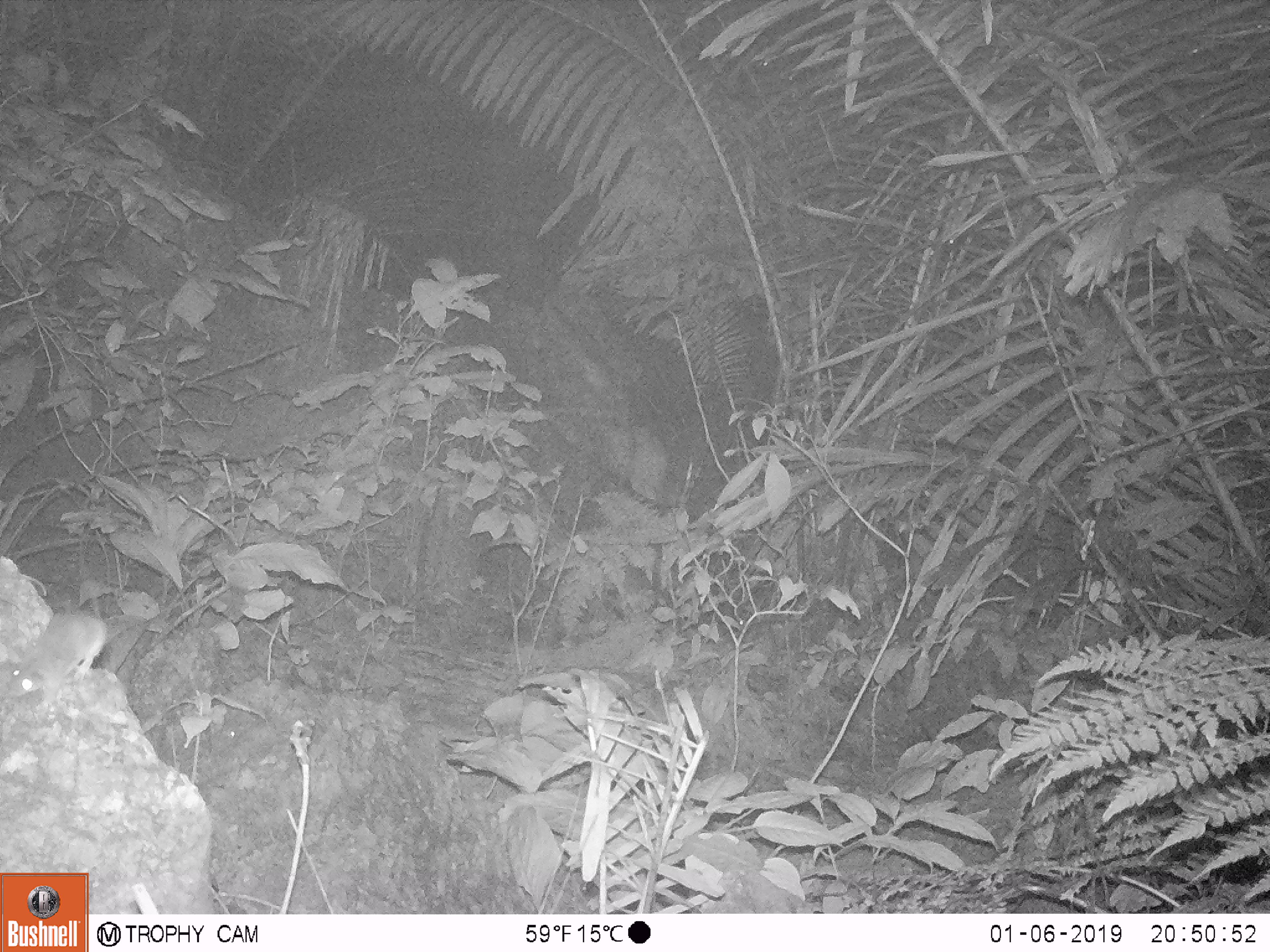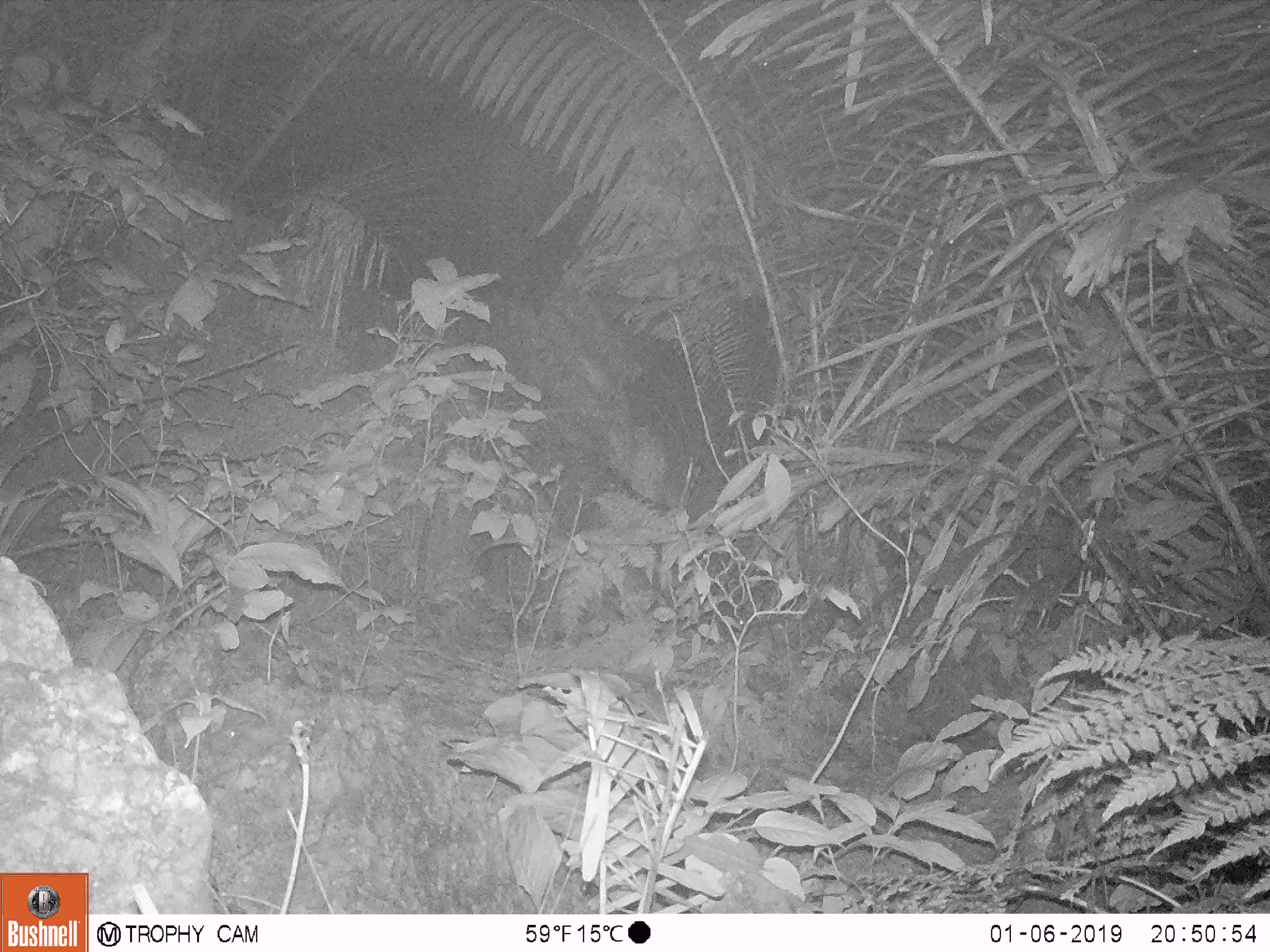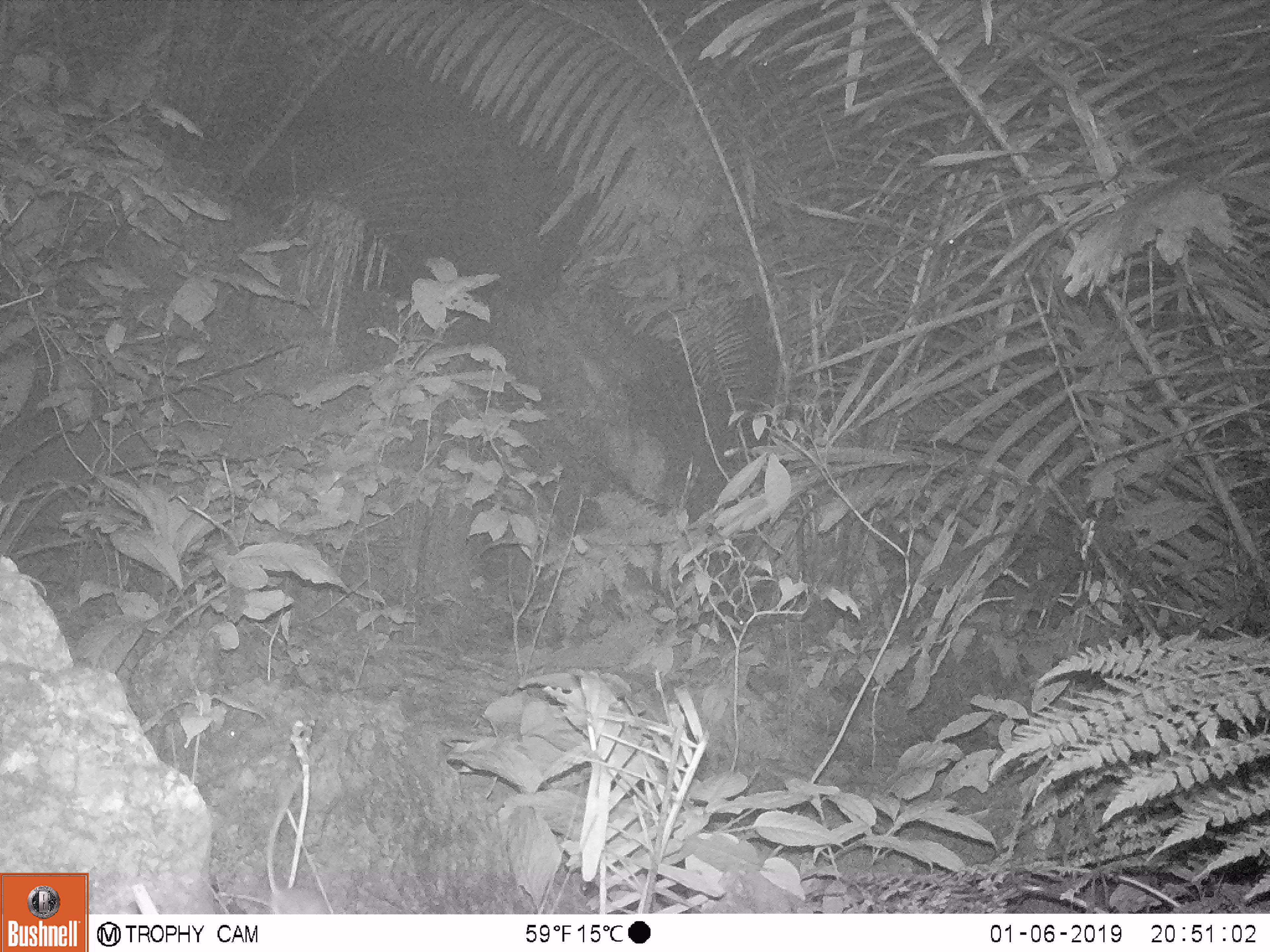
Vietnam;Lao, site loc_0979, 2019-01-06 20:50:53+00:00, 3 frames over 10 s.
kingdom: Animalia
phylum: Chordata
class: Mammalia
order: Rodentia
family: Muridae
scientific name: Muridae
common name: old-world mice and rats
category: unidentified murid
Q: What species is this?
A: Unidentified murid (old-world mice and rats) (Muridae).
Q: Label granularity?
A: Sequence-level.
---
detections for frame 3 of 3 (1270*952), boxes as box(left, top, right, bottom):
unidentified murid: box(266, 772, 328, 914)